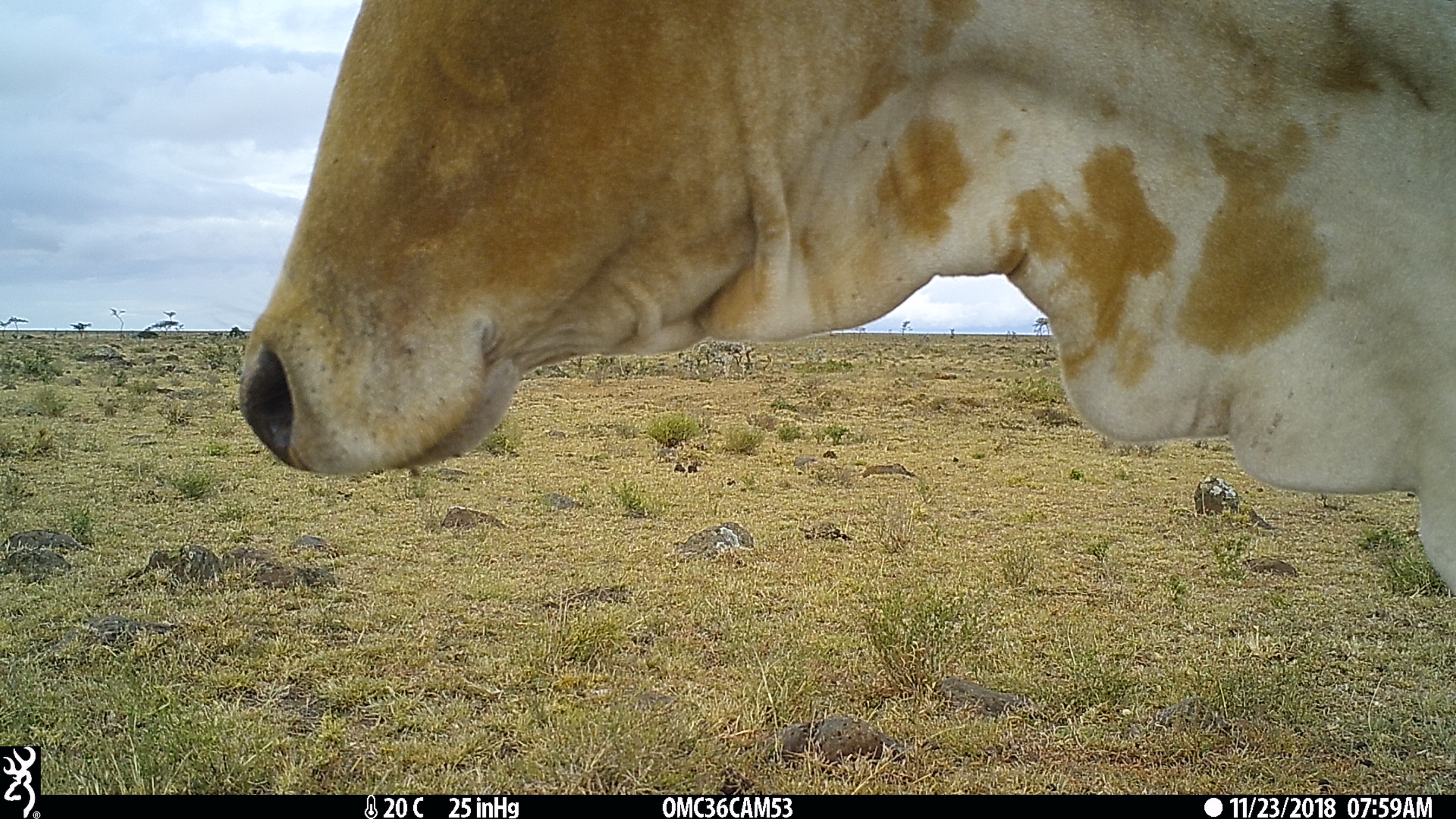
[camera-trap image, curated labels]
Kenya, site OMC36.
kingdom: Animalia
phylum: Chordata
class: Mammalia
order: Artiodactyla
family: Bovidae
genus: Bos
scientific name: Bos taurus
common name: cattle